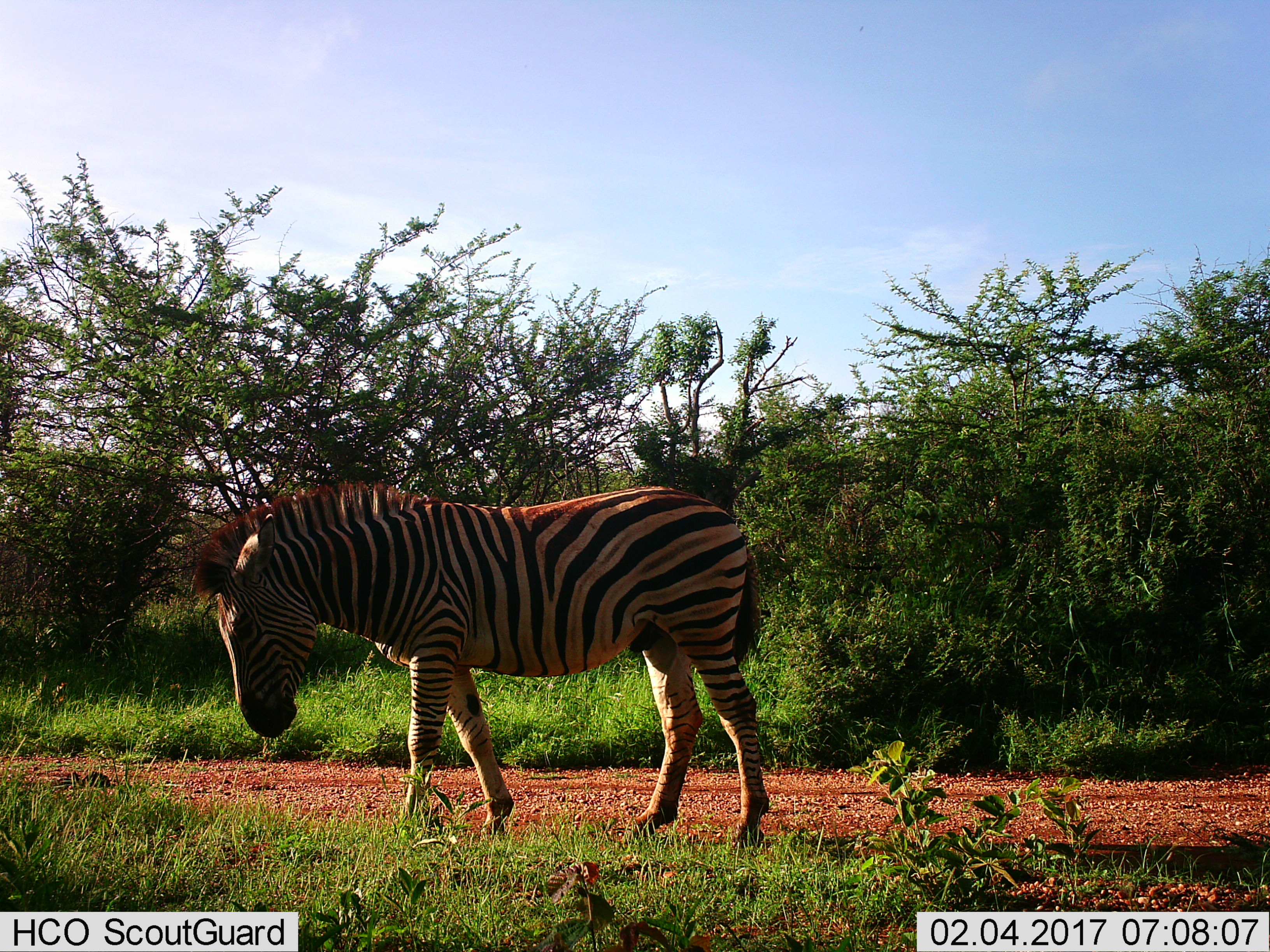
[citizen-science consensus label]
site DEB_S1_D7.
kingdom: Animalia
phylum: Chordata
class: Mammalia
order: Perissodactyla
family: Equidae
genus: Equus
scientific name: Equus quagga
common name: plains zebra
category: zebraplains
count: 1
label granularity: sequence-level